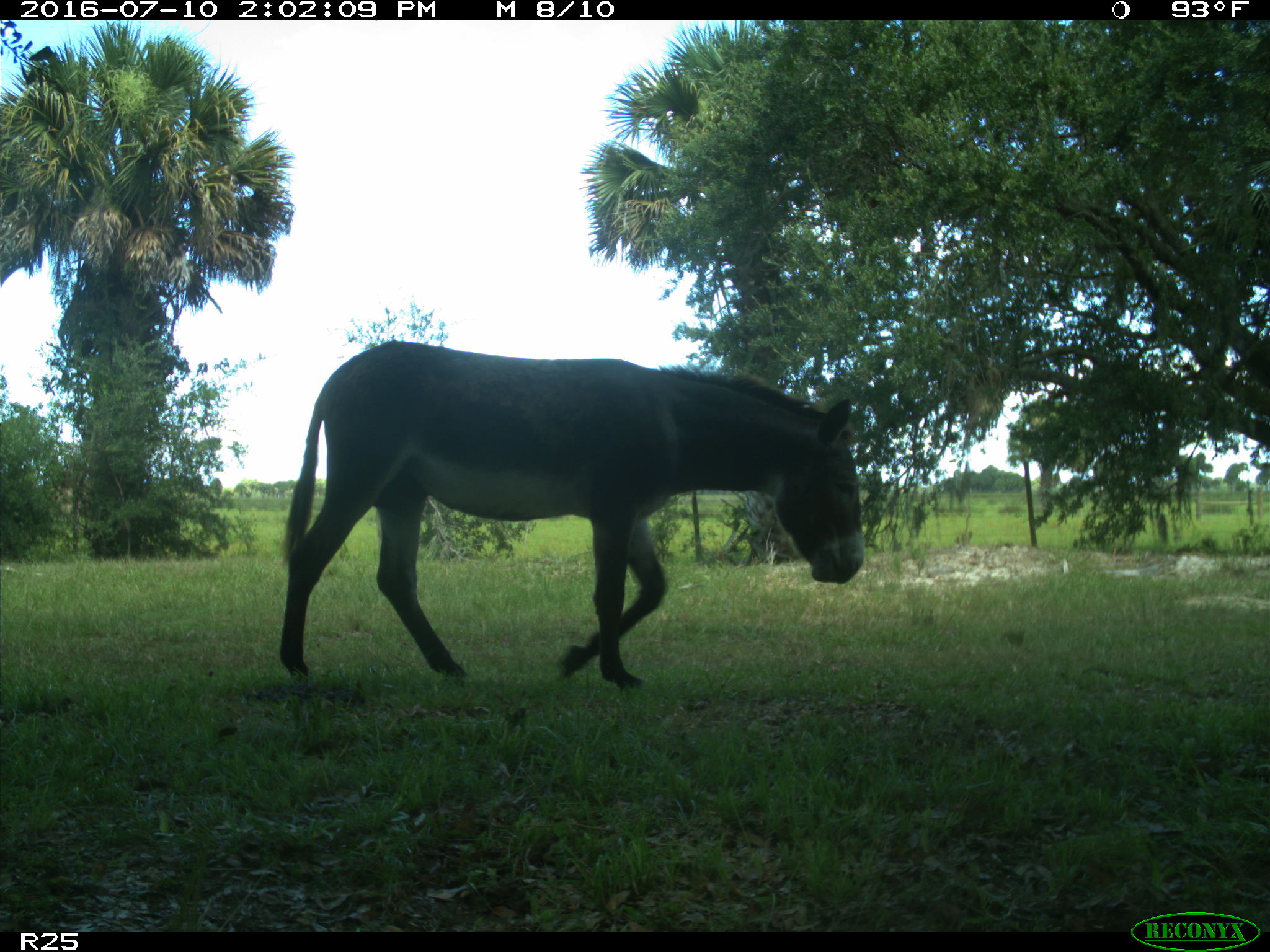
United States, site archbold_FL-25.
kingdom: Animalia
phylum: Chordata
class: Mammalia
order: Perissodactyla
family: Equidae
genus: Equus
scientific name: Equus africanus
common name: african wild ass